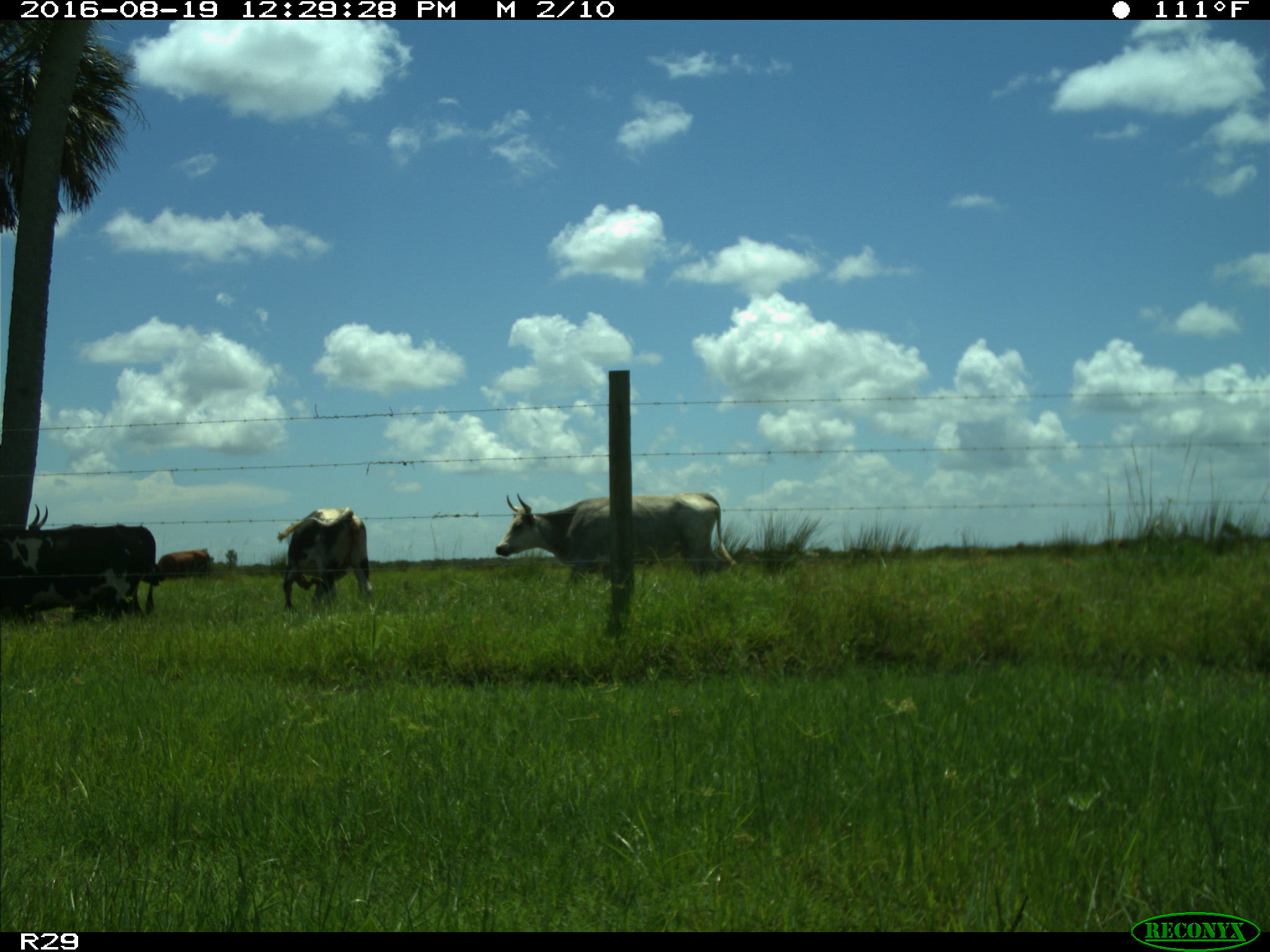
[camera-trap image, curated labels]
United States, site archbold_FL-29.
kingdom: Animalia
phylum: Chordata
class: Mammalia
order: Artiodactyla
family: Bovidae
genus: Bos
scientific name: Bos taurus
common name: domestic cow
Bos taurus (domestic cow).